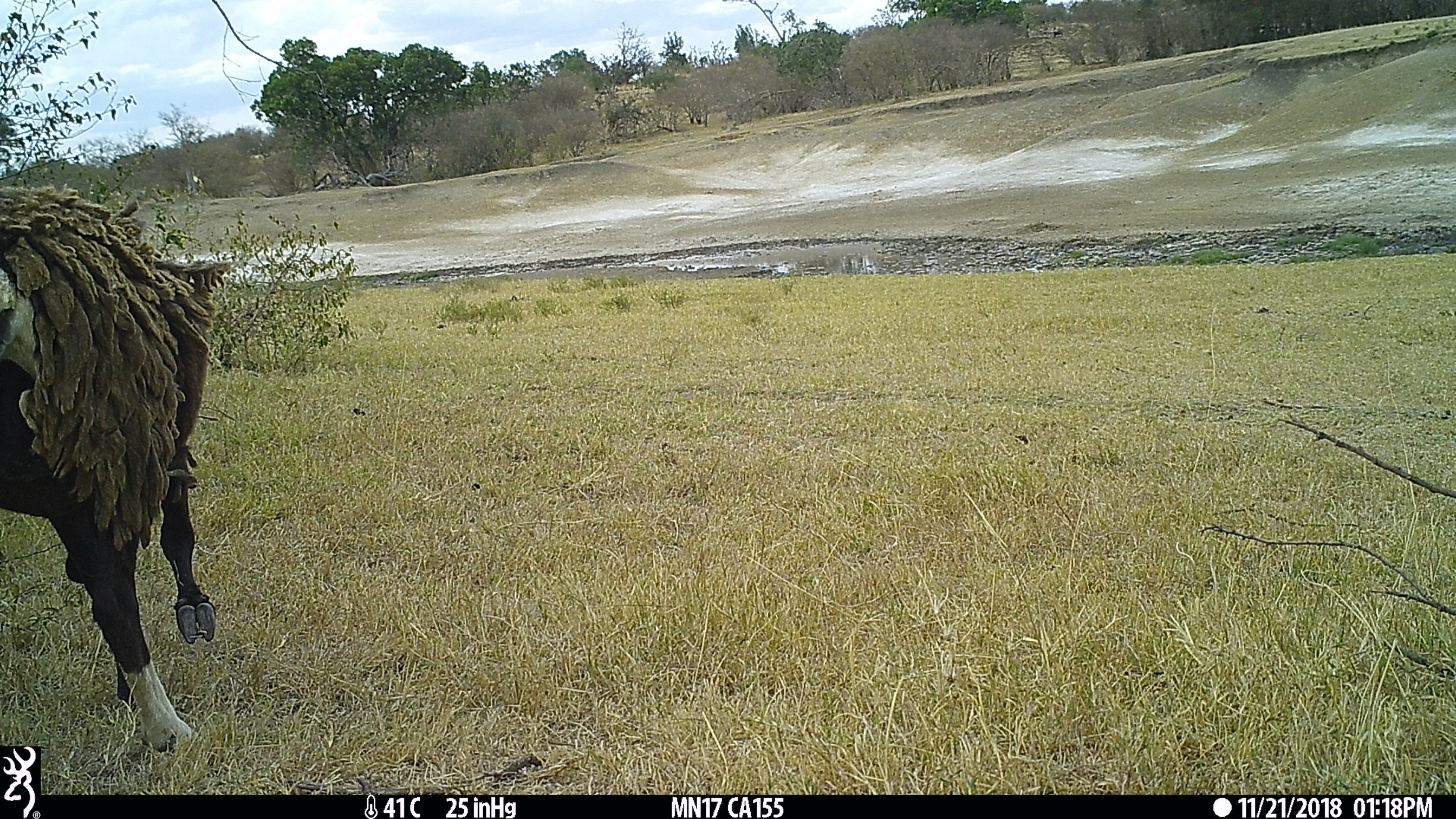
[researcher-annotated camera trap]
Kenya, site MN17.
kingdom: Animalia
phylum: Chordata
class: Mammalia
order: Artiodactyla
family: Bovidae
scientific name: Bovidae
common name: sheep or goat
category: shoat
Shoat (sheep or goat) (Bovidae).